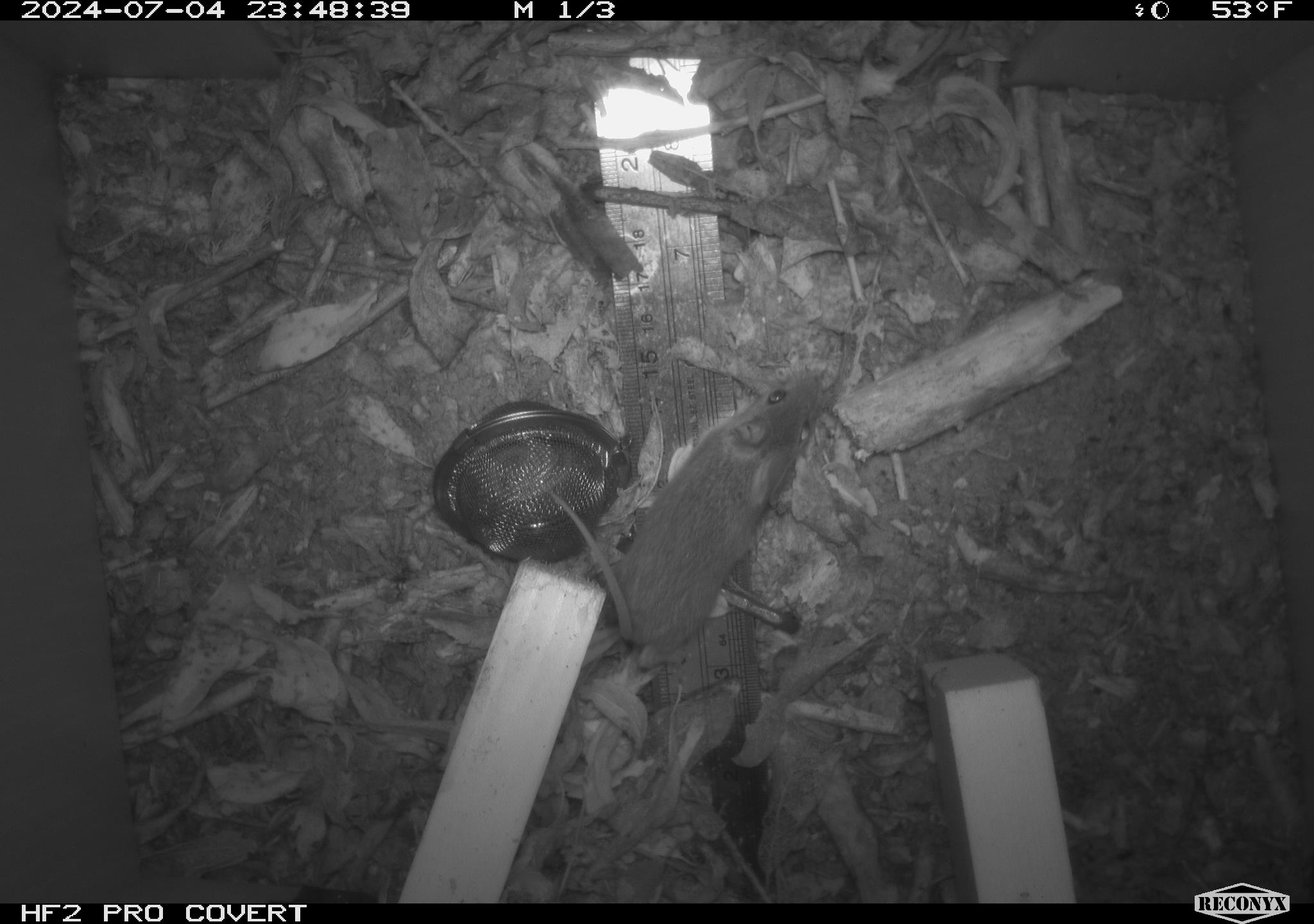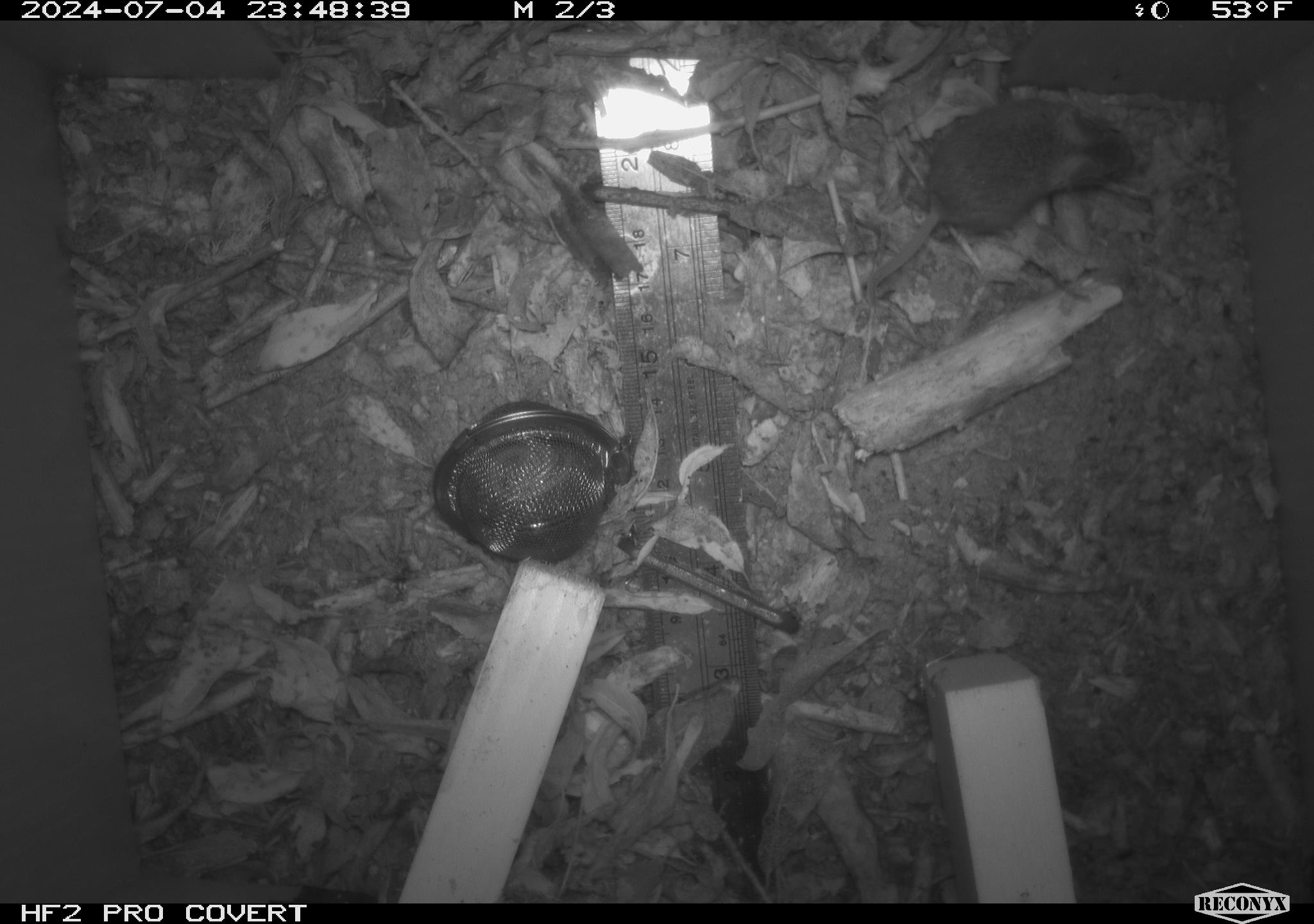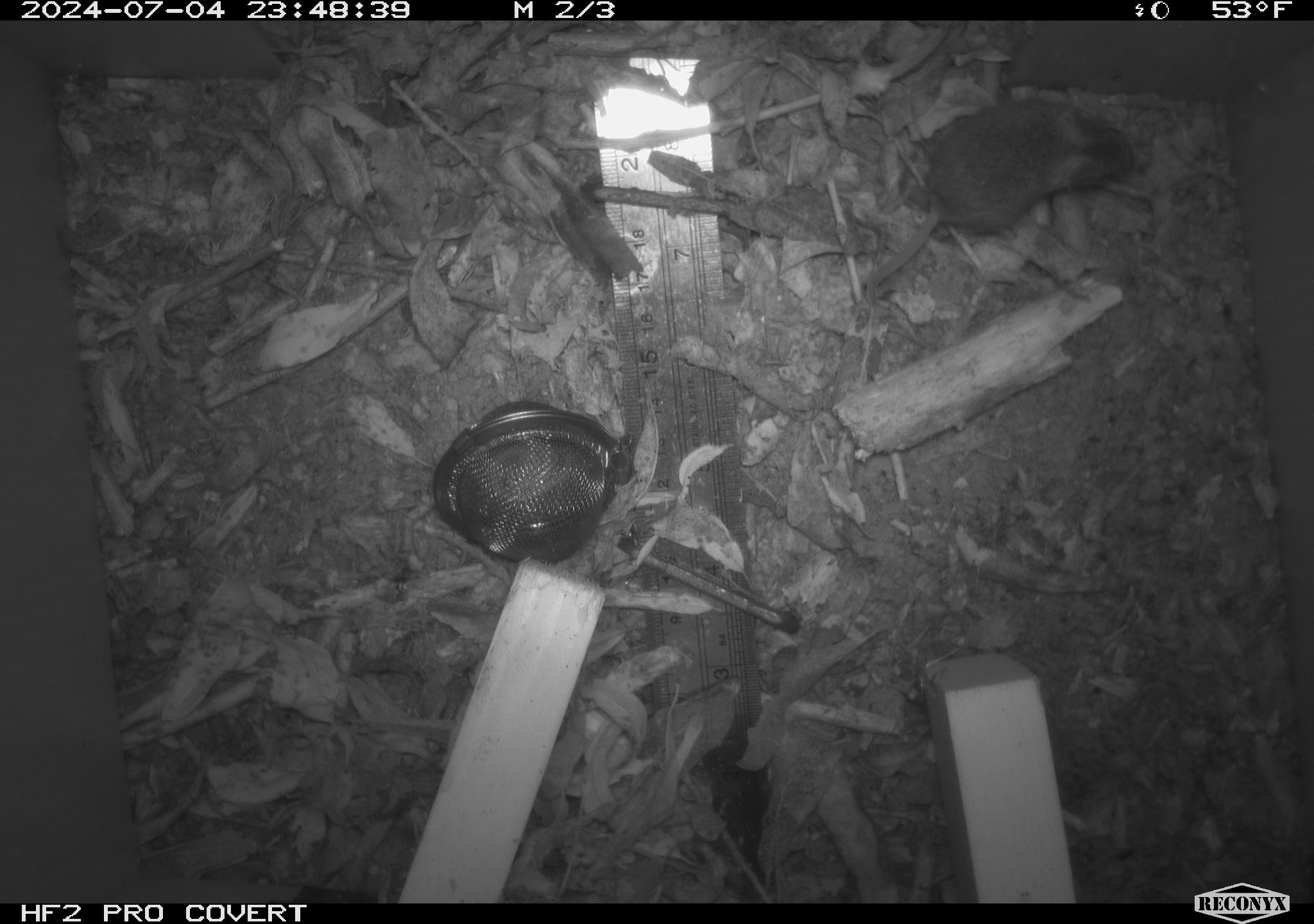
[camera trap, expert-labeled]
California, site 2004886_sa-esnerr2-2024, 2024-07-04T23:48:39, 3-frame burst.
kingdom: Animalia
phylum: Chordata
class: Mammalia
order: Rodentia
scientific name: Rodentia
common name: rodent